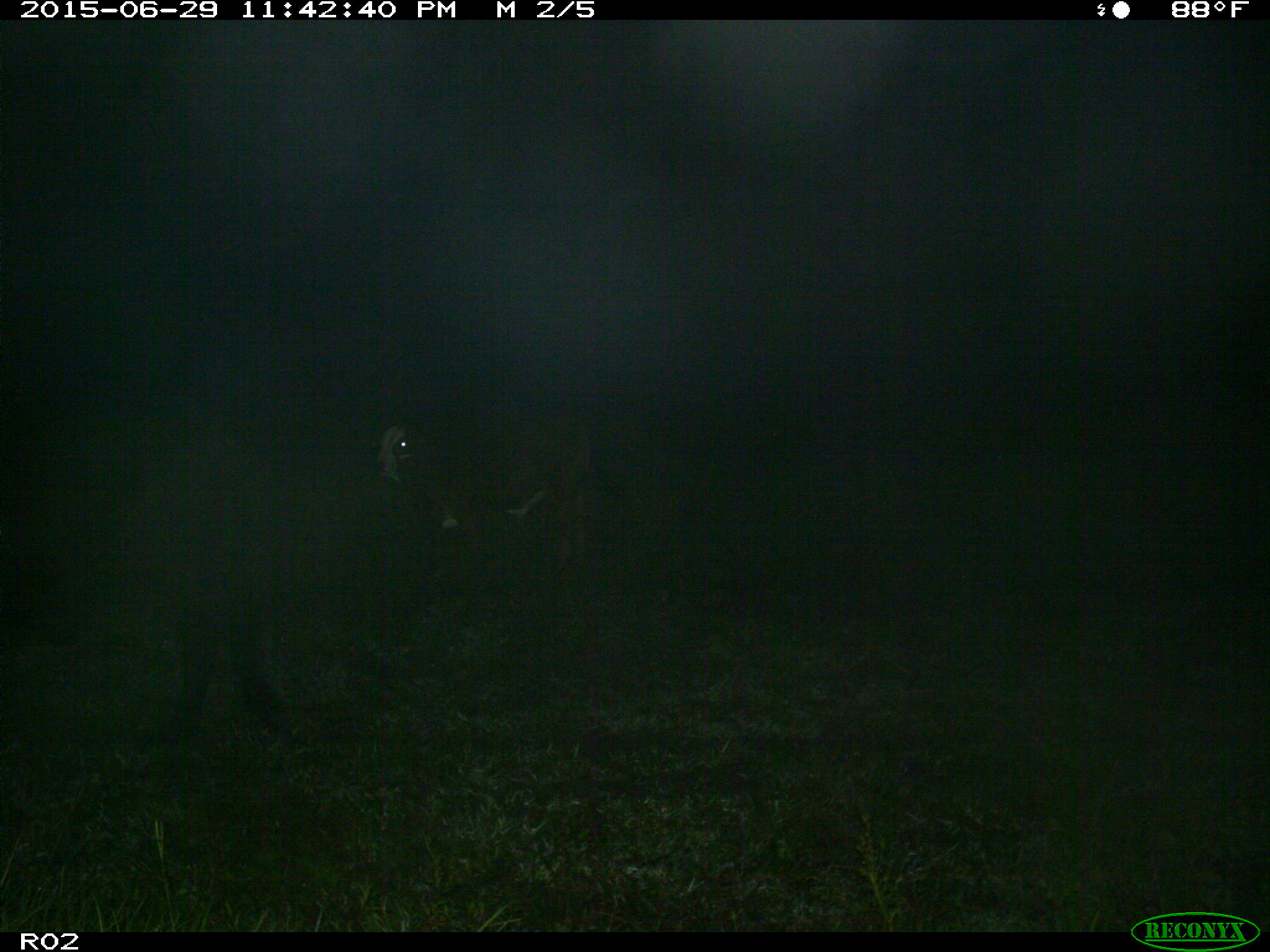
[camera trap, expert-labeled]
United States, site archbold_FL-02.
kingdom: Animalia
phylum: Chordata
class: Mammalia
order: Artiodactyla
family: Bovidae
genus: Bos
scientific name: Bos taurus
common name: domestic cow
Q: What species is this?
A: Bos taurus (domestic cow).